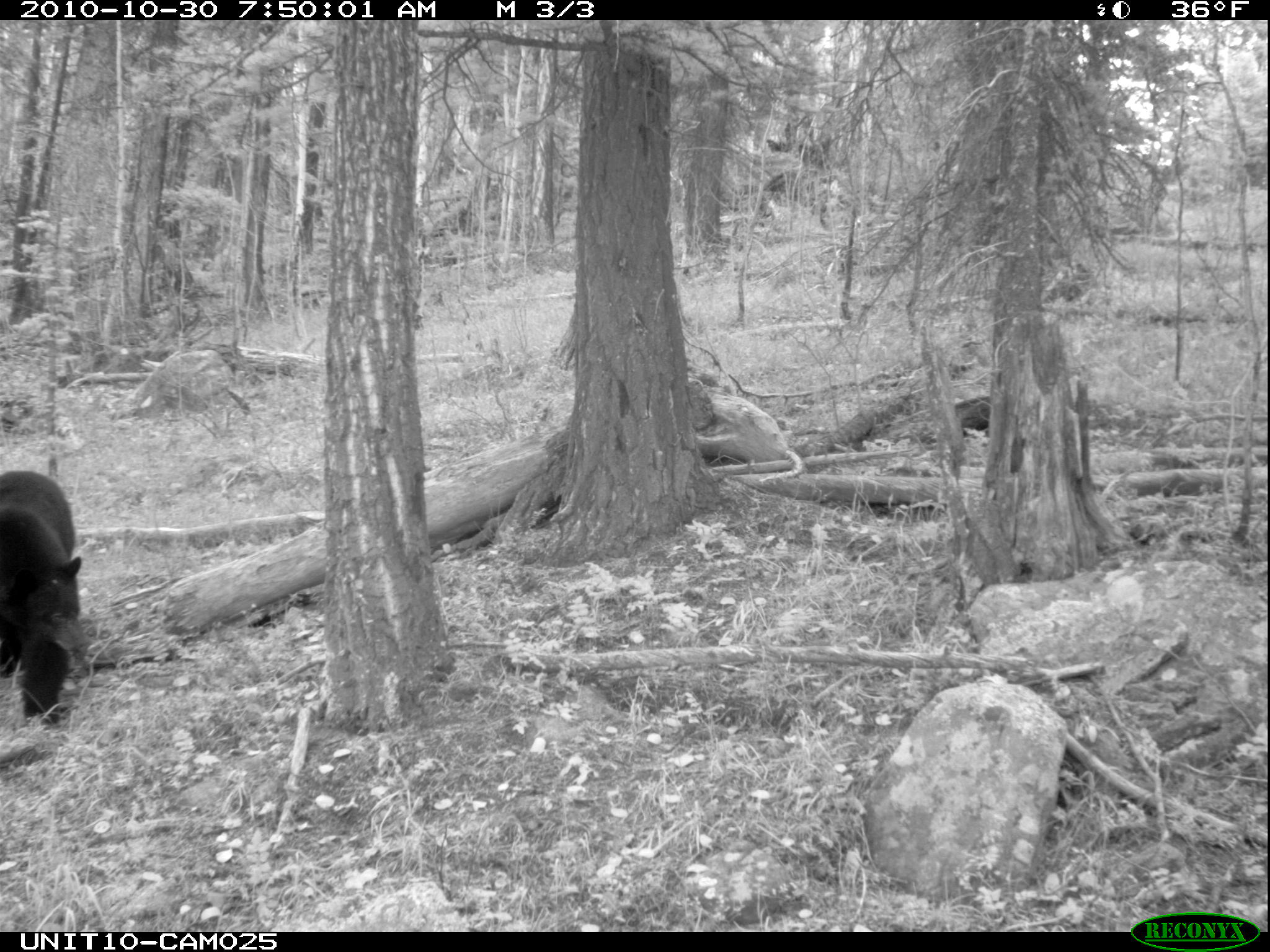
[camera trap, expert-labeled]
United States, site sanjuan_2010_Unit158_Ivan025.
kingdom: Animalia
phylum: Chordata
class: Mammalia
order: Carnivora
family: Ursidae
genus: Ursus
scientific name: Ursus americanus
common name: american black bear